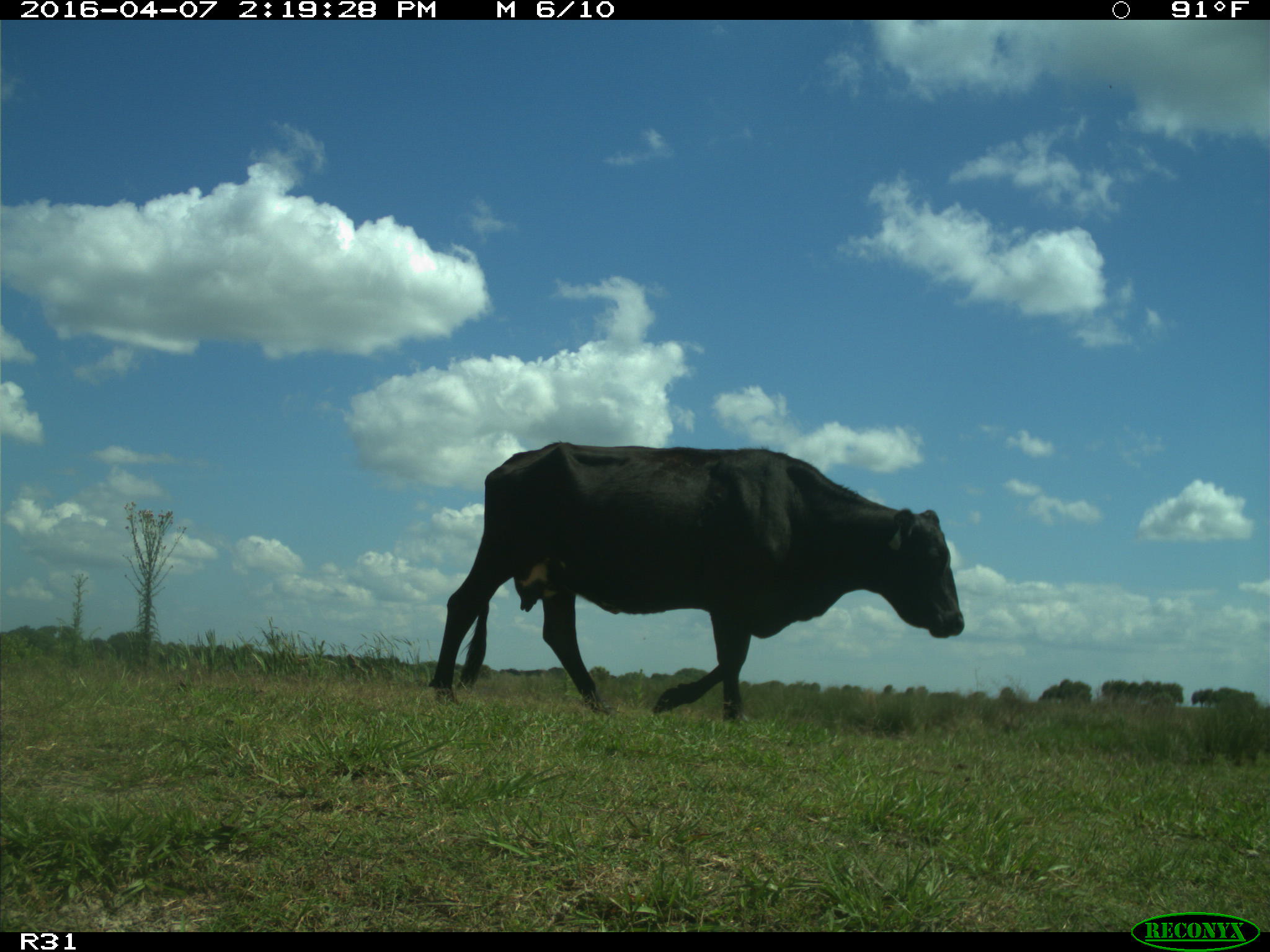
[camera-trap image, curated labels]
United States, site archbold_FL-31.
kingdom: Animalia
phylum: Chordata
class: Mammalia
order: Artiodactyla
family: Bovidae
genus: Bos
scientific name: Bos taurus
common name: domestic cow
Bos taurus (domestic cow).